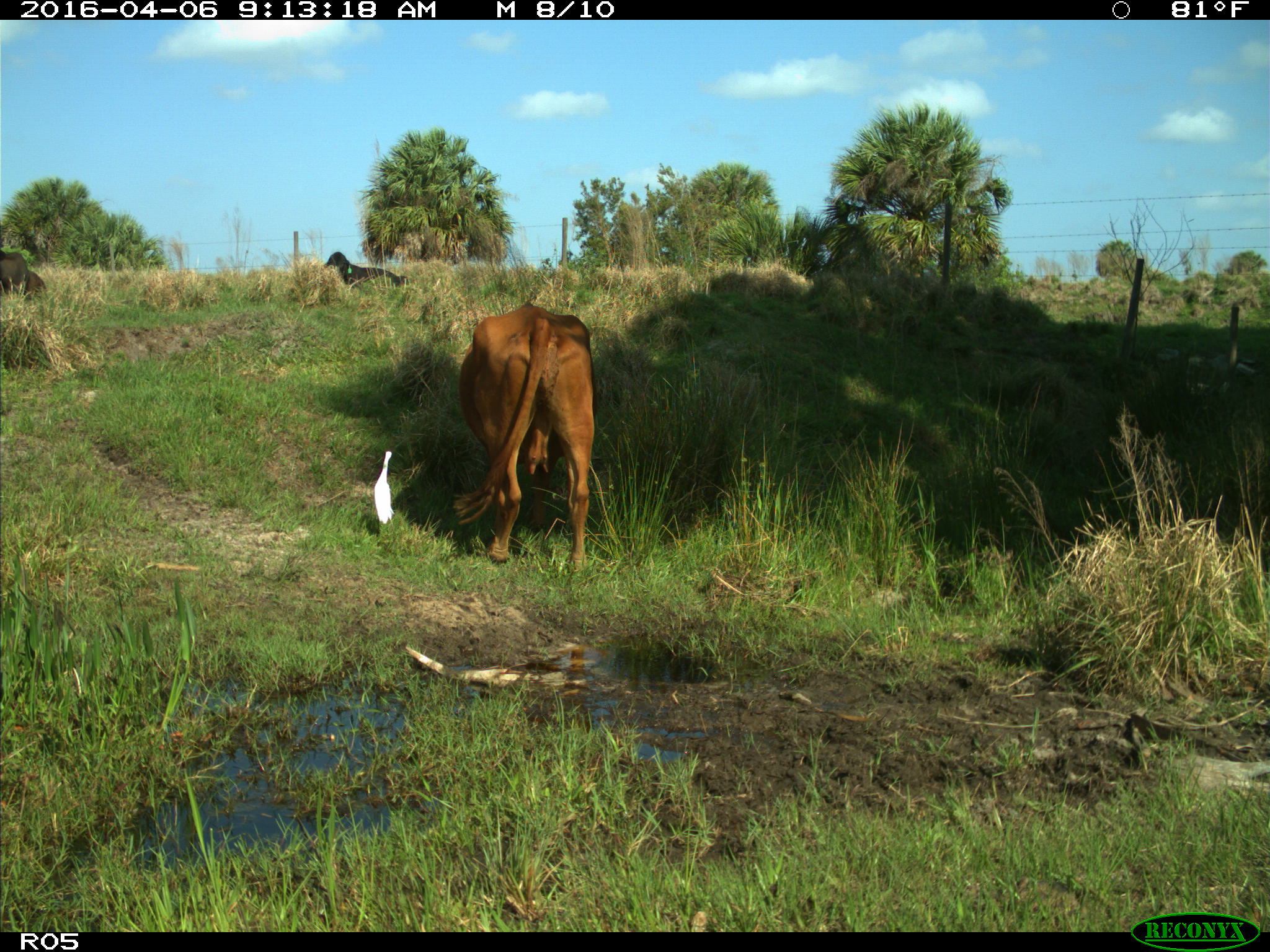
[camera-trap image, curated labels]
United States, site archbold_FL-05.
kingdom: Animalia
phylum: Chordata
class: Mammalia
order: Artiodactyla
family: Bovidae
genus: Bos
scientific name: Bos taurus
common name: domestic cow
Bos taurus (domestic cow).